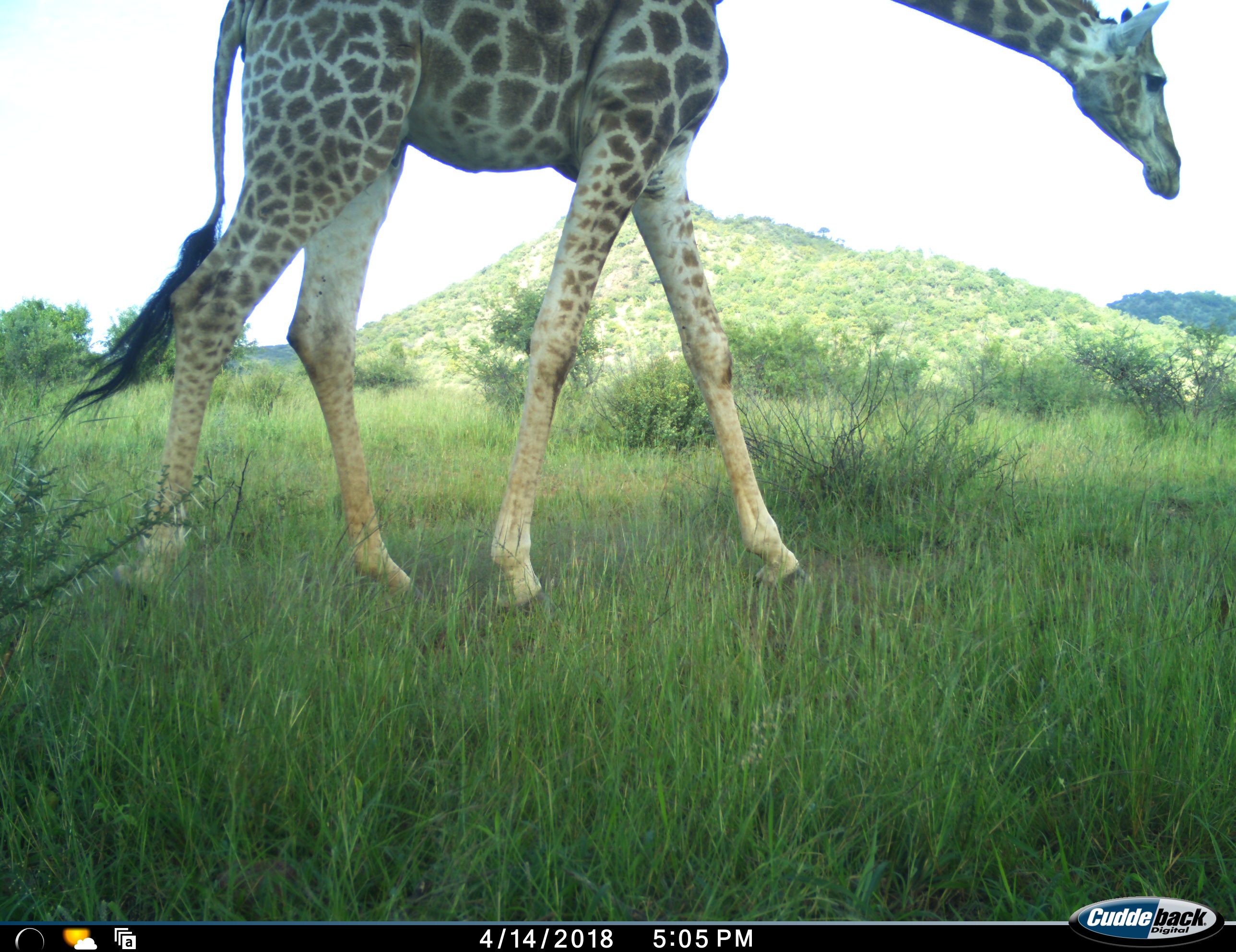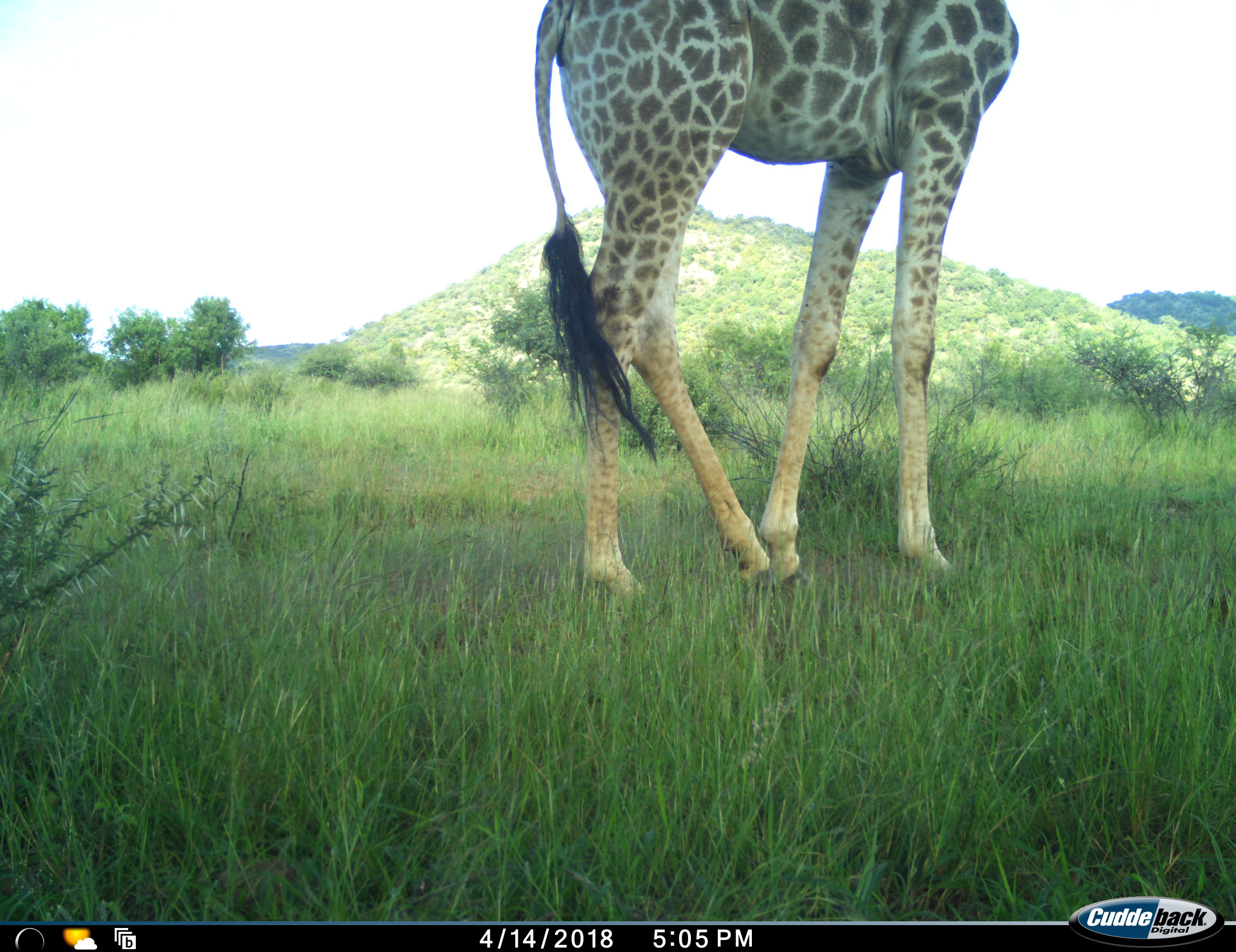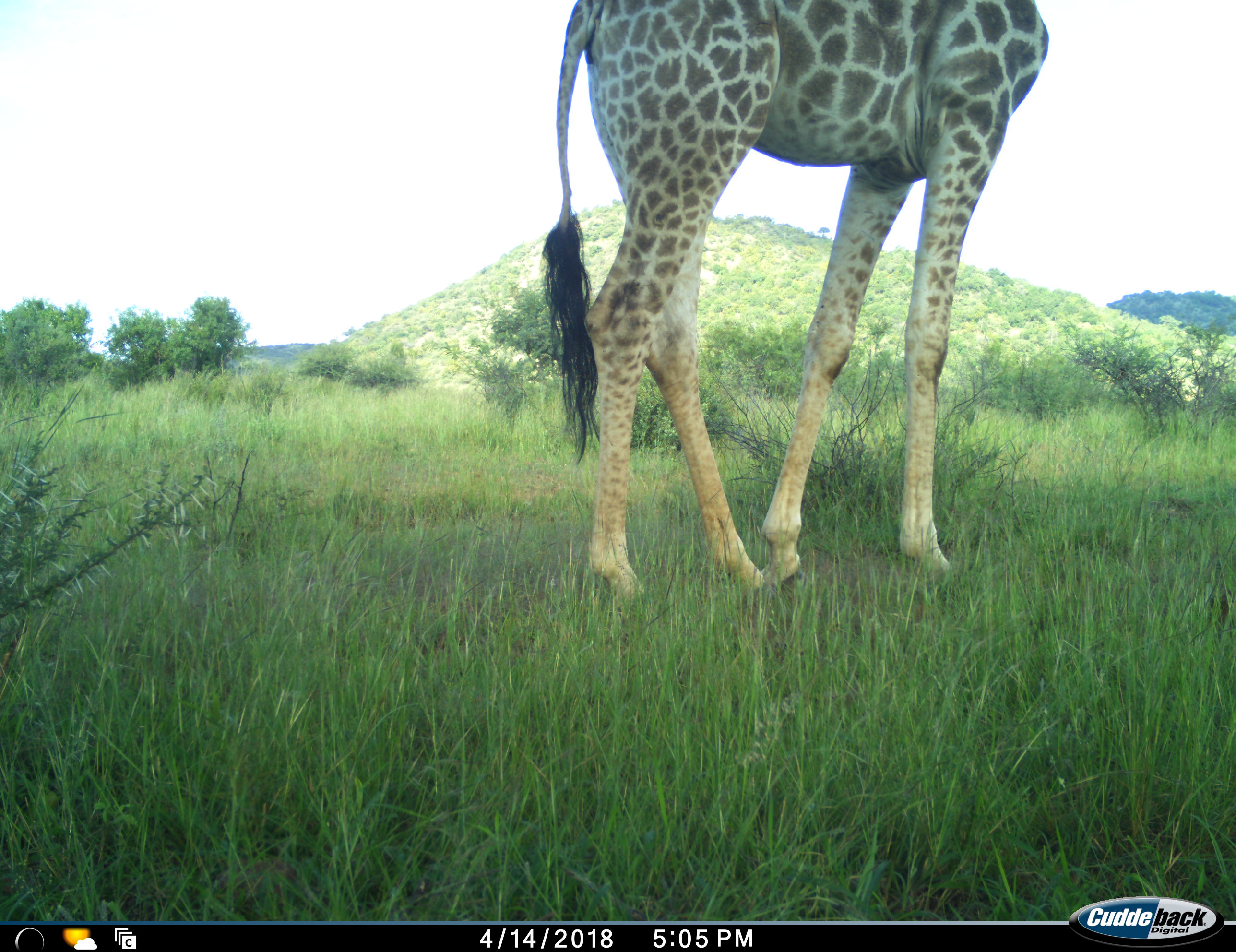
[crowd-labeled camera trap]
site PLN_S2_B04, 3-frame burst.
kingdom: Animalia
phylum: Chordata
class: Mammalia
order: Artiodactyla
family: Giraffidae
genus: Giraffa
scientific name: Giraffa camelopardalis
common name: giraffe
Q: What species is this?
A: Giraffe (Giraffa camelopardalis).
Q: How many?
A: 1.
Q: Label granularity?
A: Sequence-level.